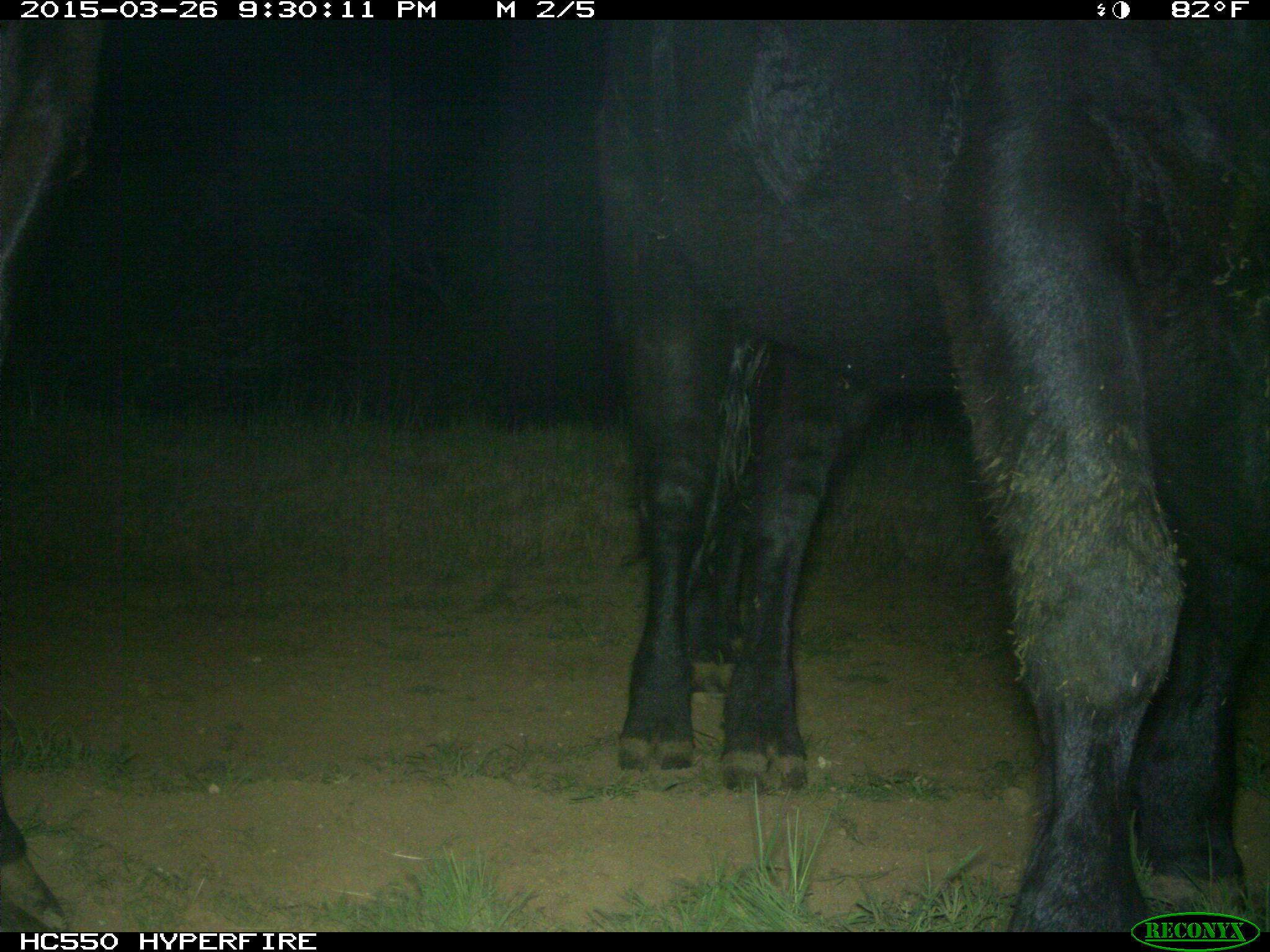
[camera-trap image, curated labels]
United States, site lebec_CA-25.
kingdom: Animalia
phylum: Chordata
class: Mammalia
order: Artiodactyla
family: Bovidae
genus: Bos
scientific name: Bos taurus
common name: domestic cow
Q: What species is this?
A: Bos taurus (domestic cow).